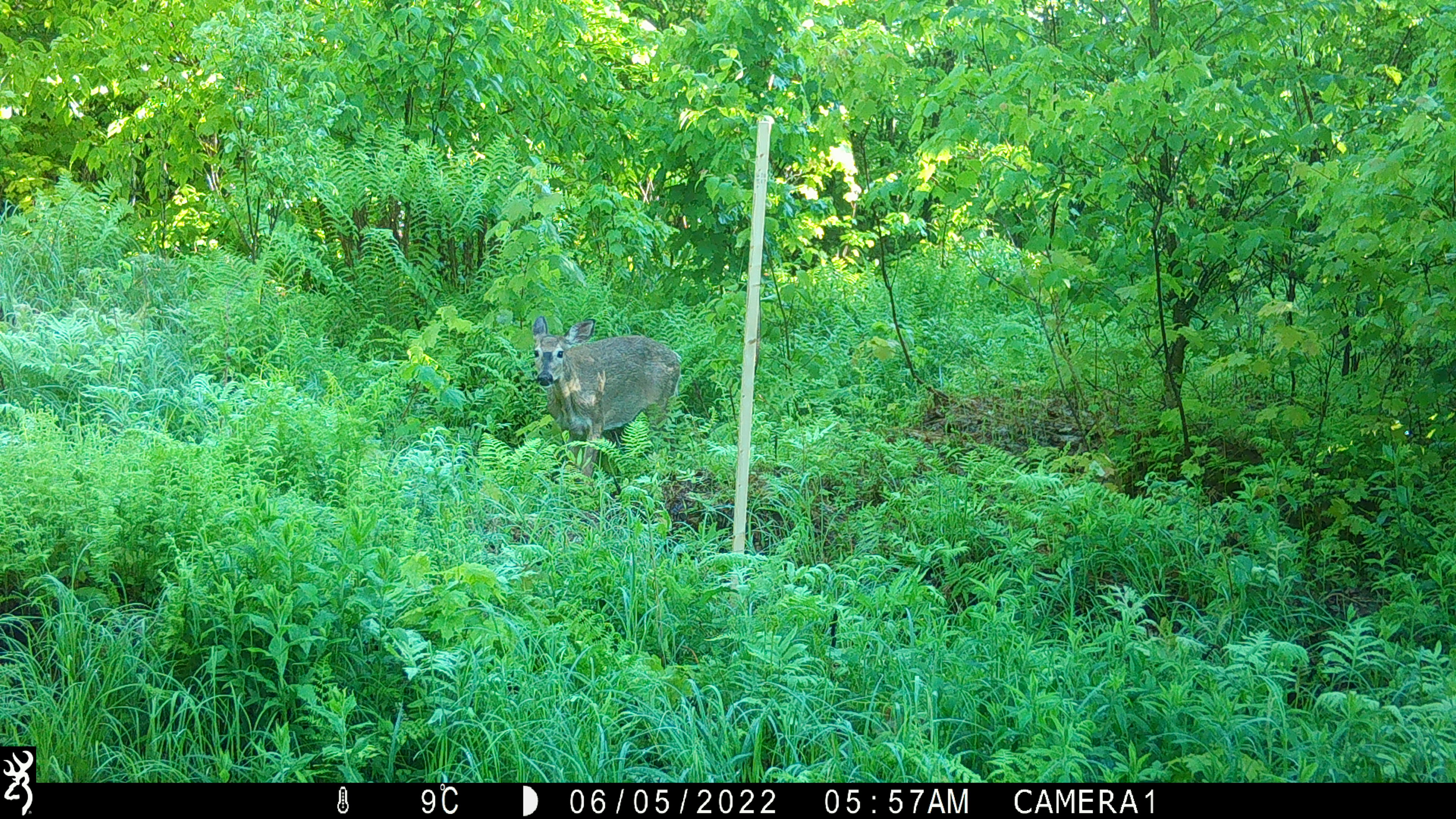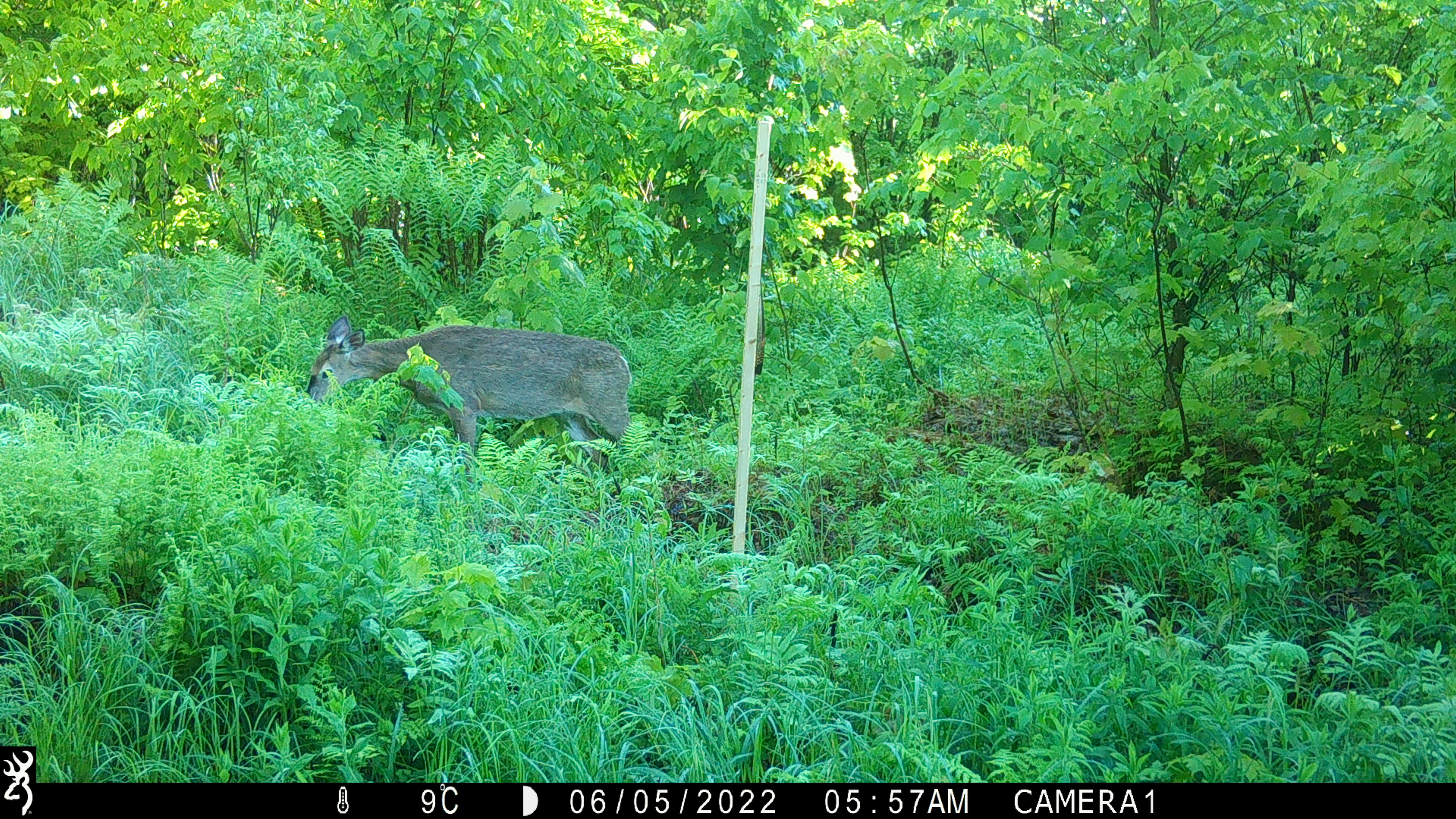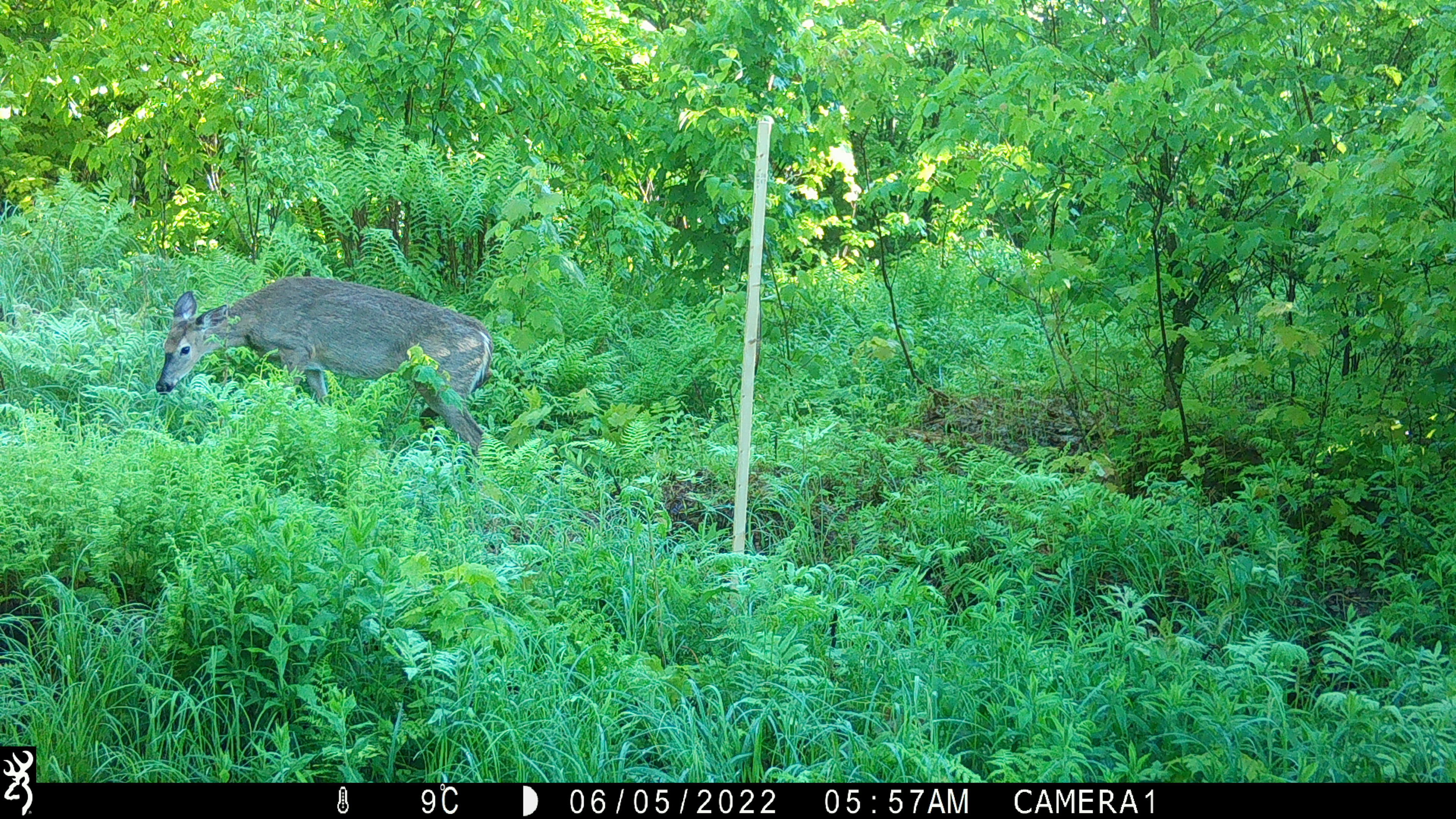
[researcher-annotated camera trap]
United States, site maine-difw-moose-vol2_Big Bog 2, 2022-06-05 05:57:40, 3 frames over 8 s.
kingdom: Animalia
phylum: Chordata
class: Mammalia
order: Artiodactyla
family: Cervidae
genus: Odocoileus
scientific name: Odocoileus virginianus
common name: white-tailed deer